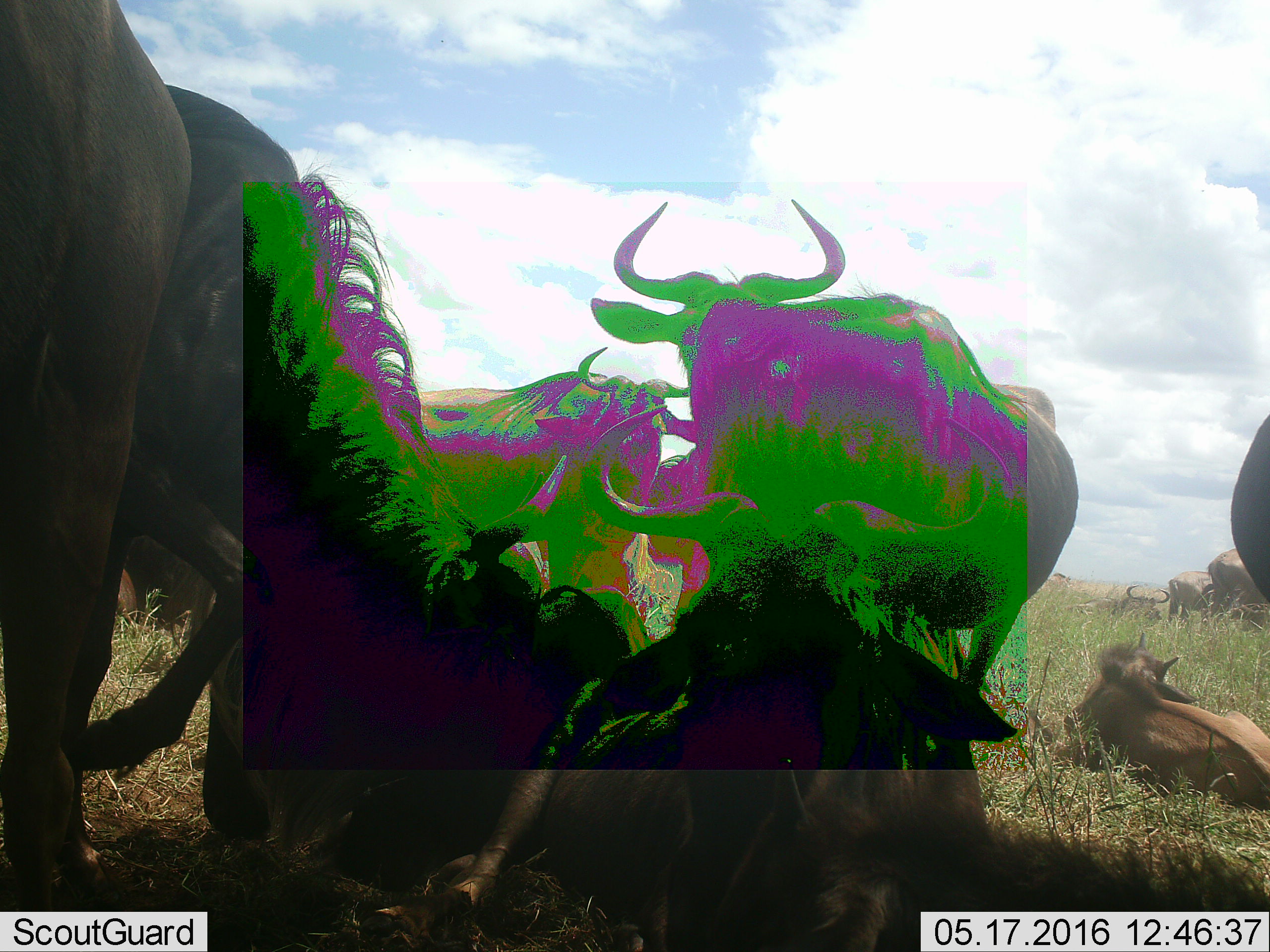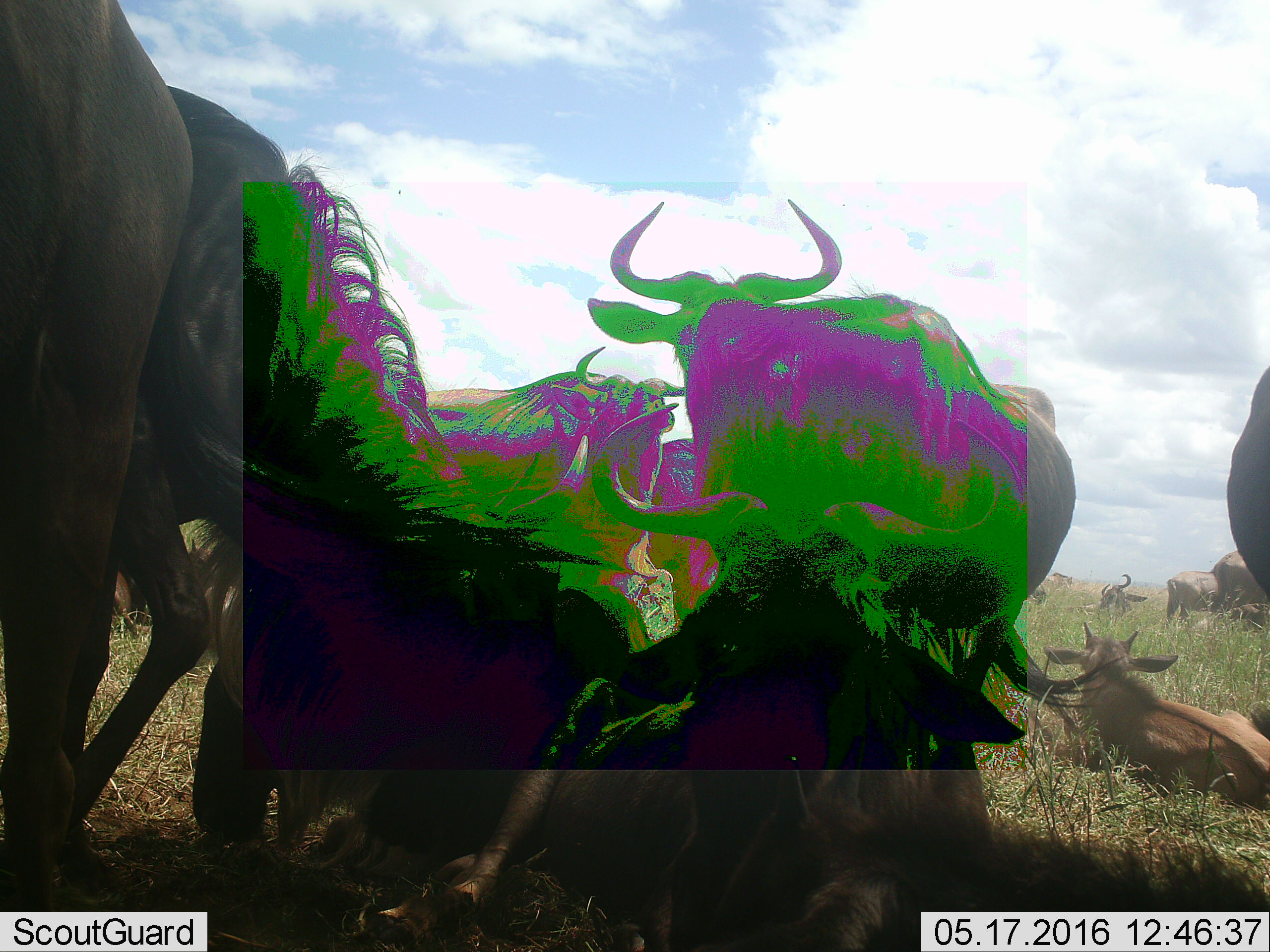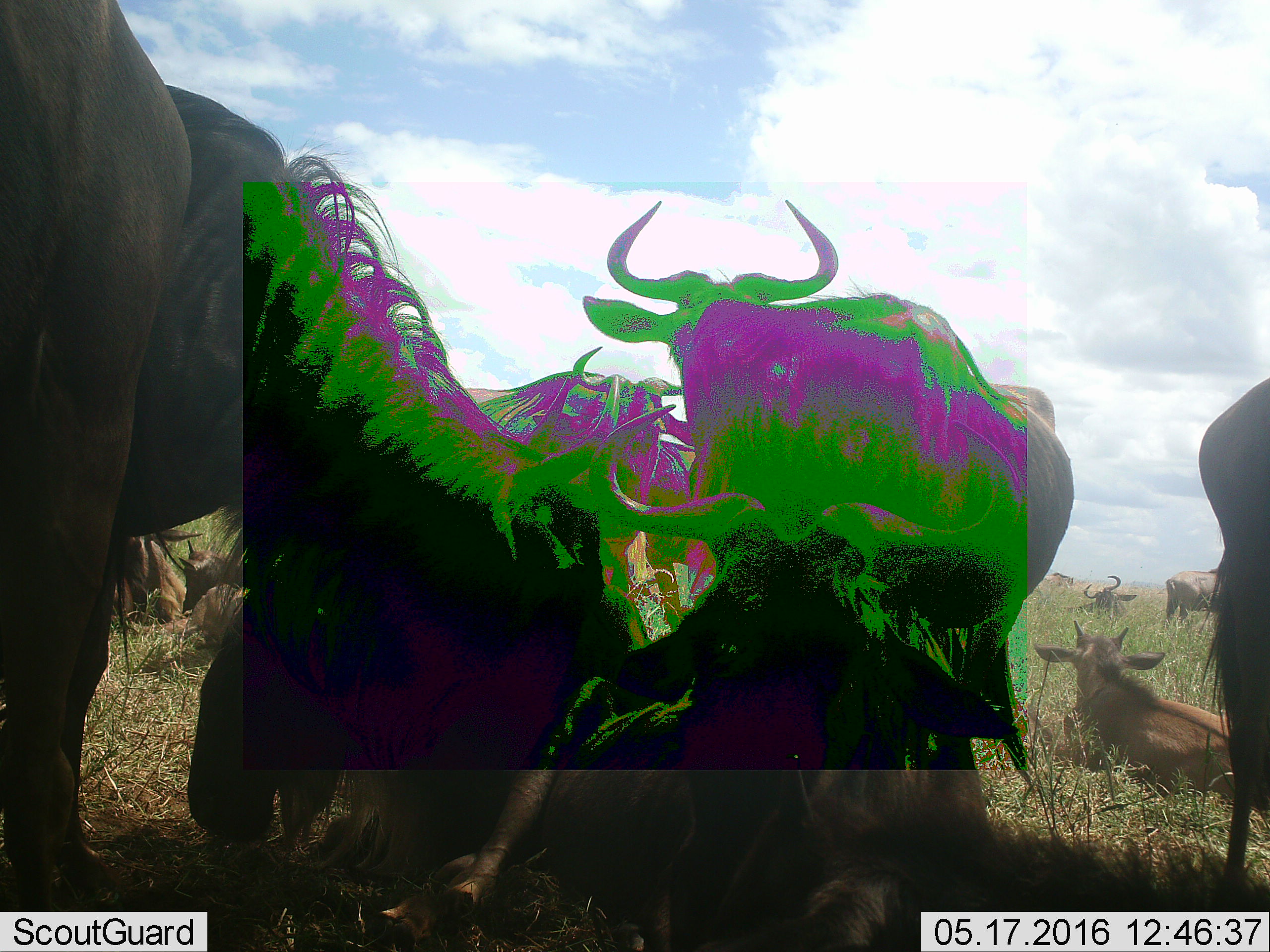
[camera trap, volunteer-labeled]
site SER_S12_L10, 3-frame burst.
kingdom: Animalia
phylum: Chordata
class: Mammalia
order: Artiodactyla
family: Bovidae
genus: Connochaetes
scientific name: Connochaetes taurinus taurinus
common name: blue wildebeest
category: wildebeestblue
Wildebeestblue (blue wildebeest) (Connochaetes taurinus taurinus), count 11-50. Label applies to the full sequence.